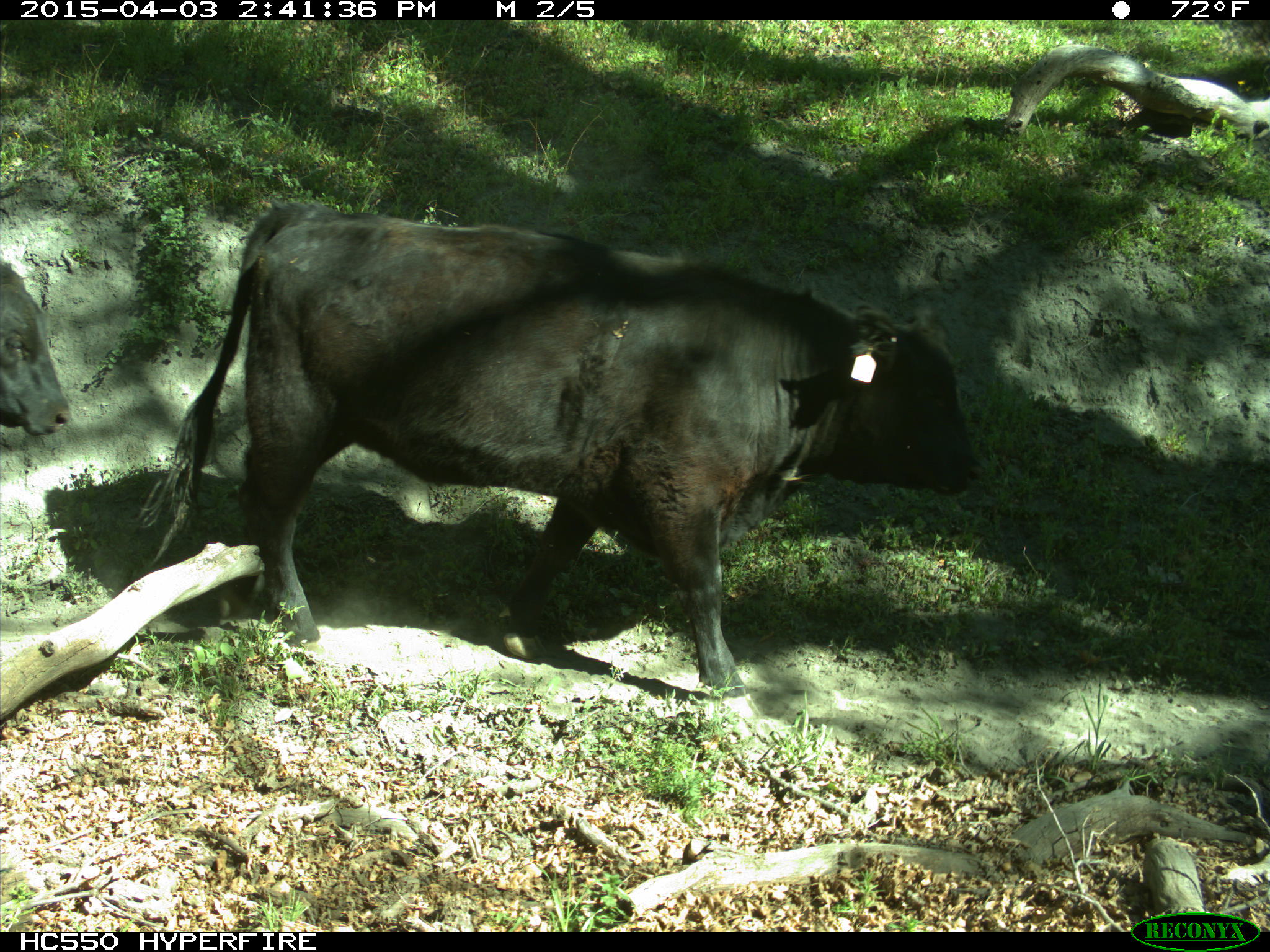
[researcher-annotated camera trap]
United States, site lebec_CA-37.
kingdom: Animalia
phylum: Chordata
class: Mammalia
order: Artiodactyla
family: Bovidae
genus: Bos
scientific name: Bos taurus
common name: domestic cow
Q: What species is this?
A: Bos taurus (domestic cow).